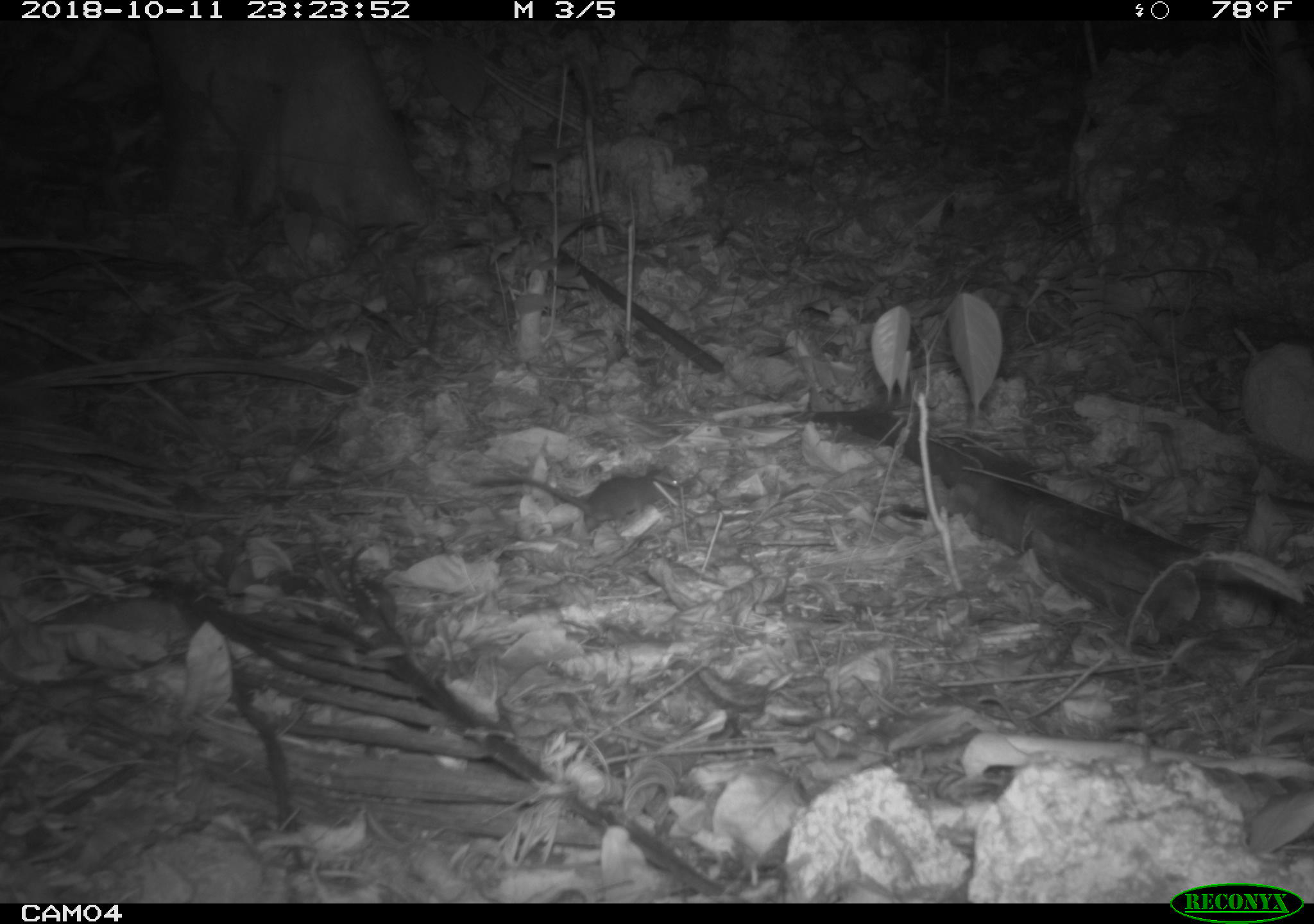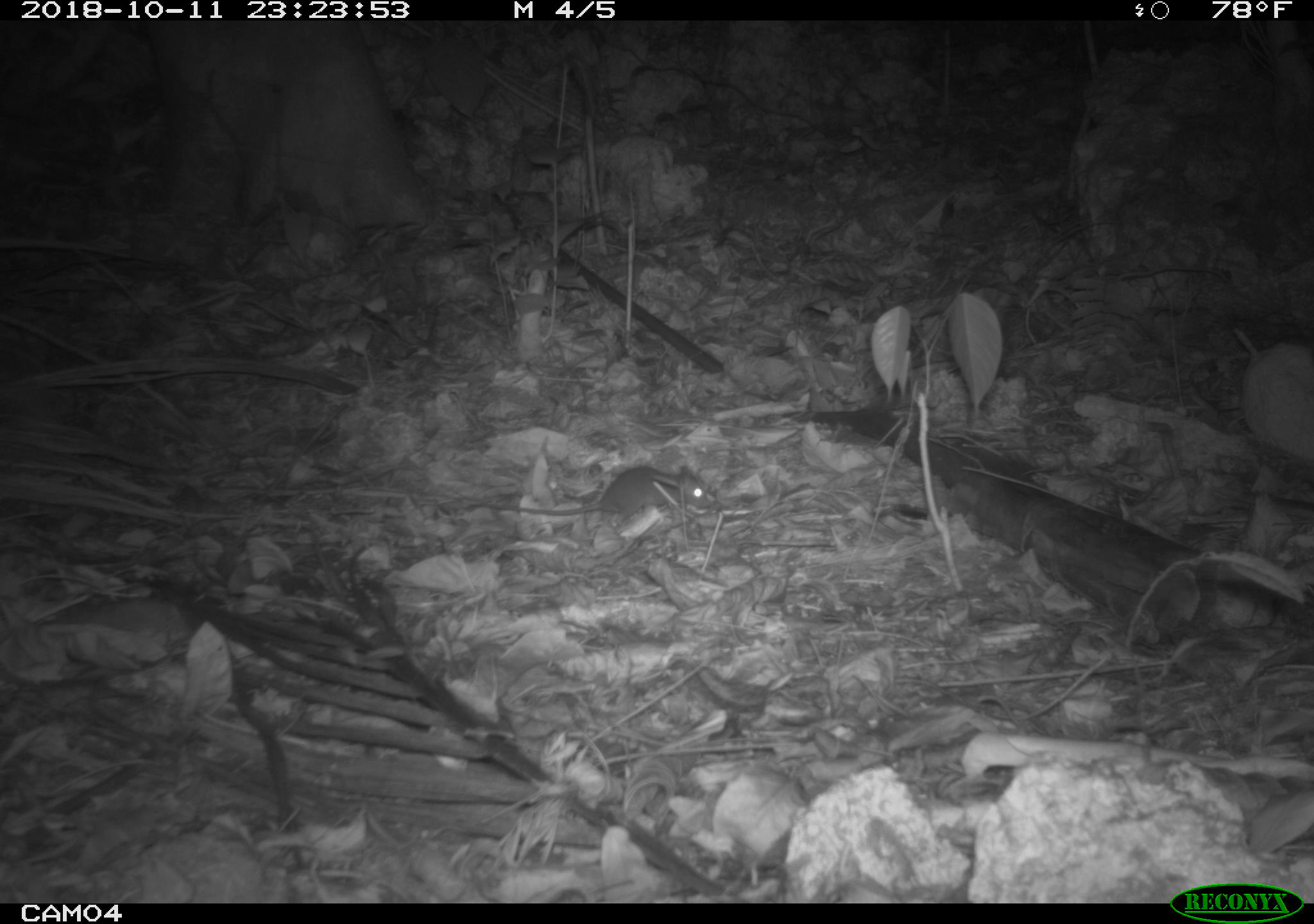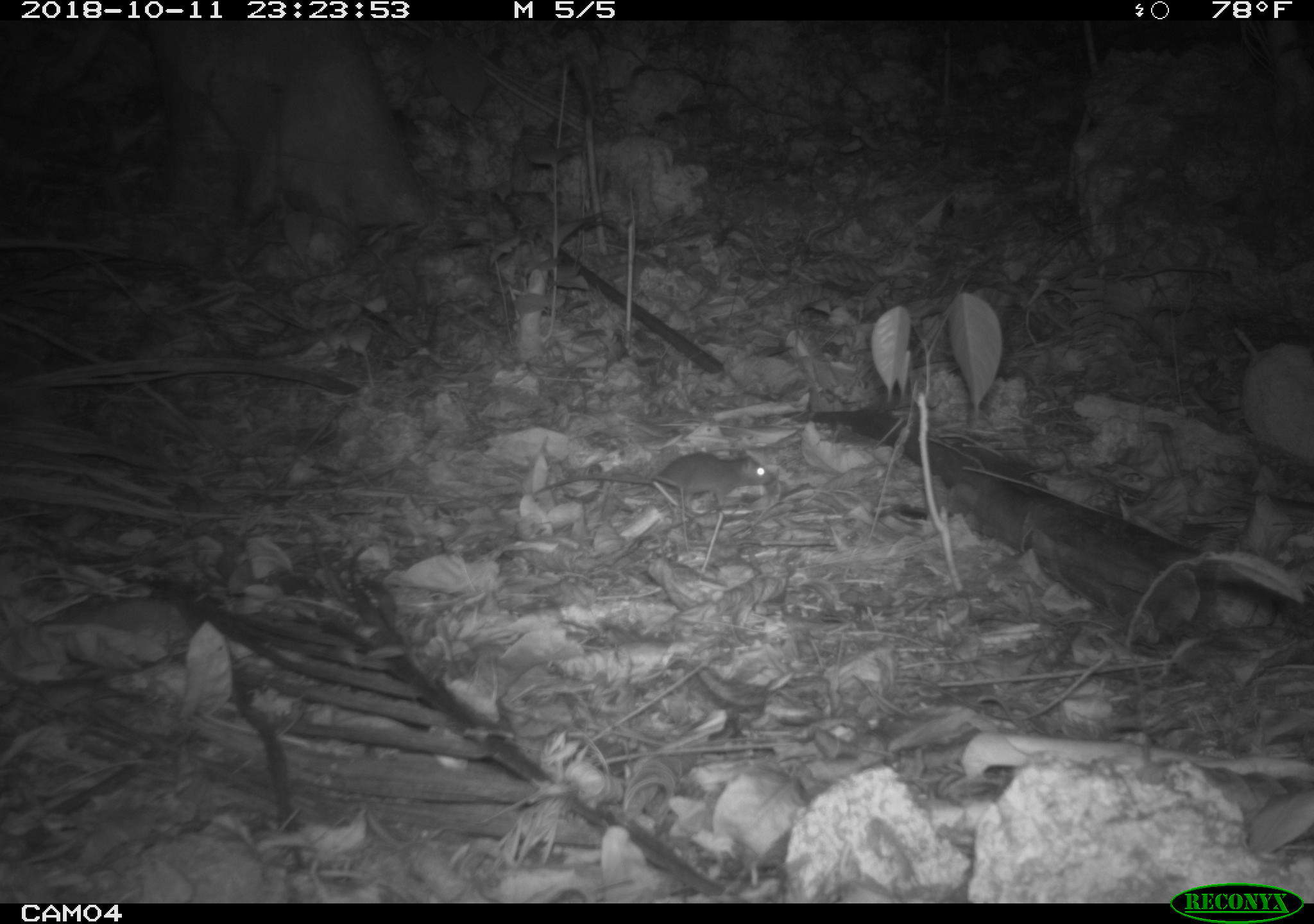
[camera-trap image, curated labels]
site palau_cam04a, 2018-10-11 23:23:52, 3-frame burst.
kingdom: Animalia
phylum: Chordata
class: Mammalia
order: Rodentia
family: Muridae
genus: Rattus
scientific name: Rattus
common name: rat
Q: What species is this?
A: Rat (Rattus).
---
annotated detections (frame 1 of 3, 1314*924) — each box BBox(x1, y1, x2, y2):
rat: BBox(463, 465, 687, 540)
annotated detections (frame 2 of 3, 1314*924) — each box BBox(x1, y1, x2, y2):
rat: BBox(498, 463, 710, 533)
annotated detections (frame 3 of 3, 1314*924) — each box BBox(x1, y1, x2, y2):
rat: BBox(524, 450, 773, 520)